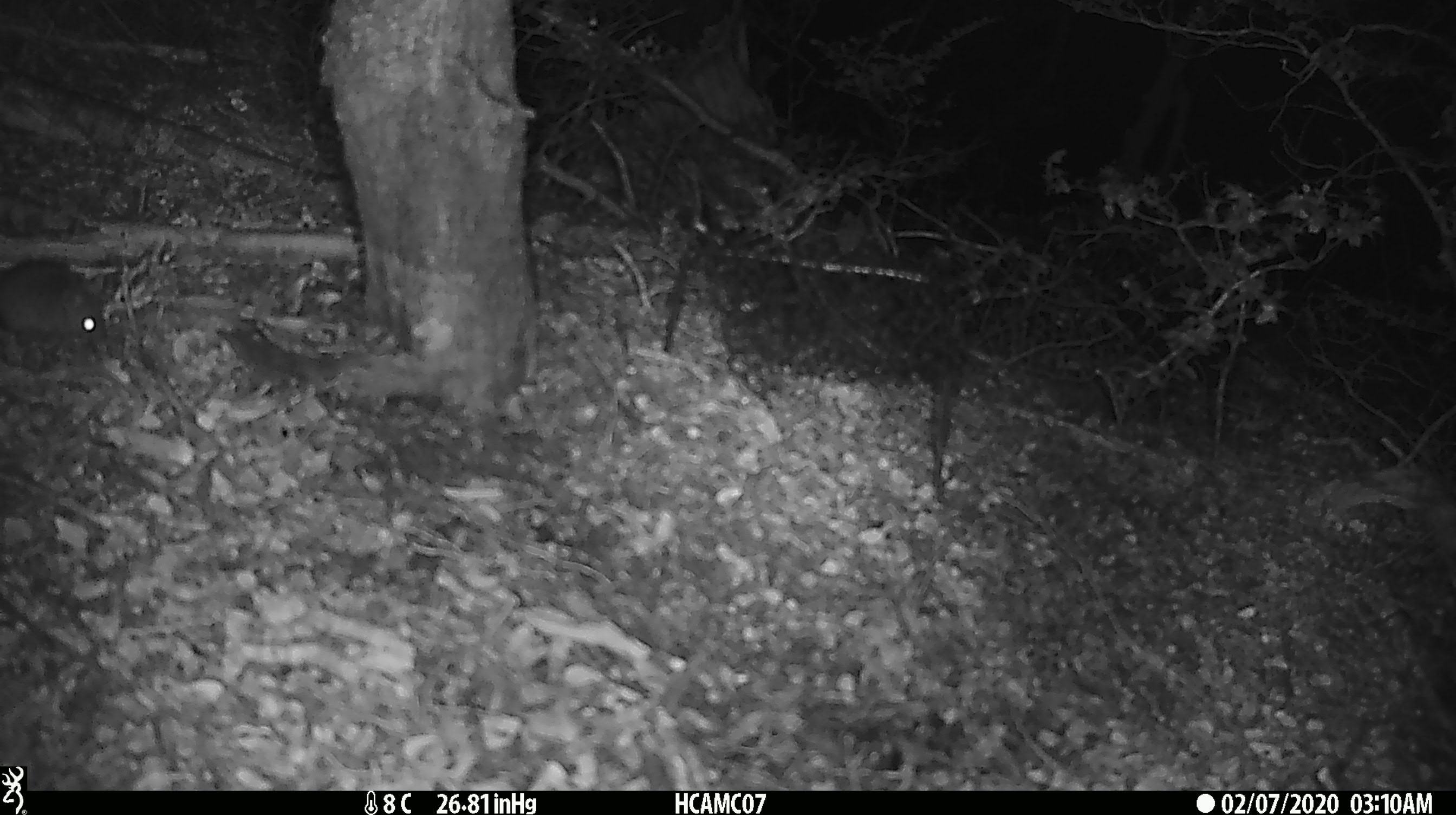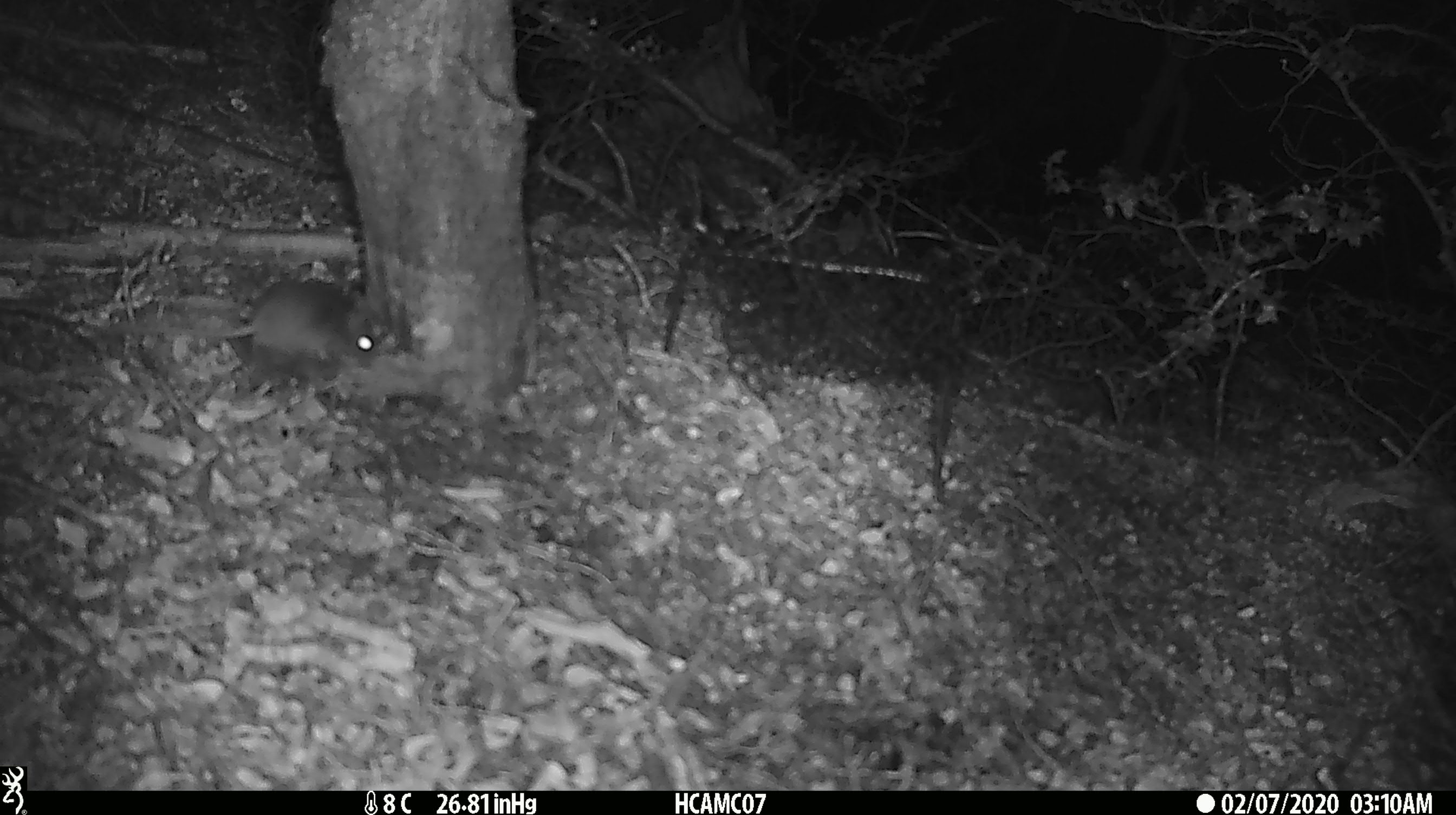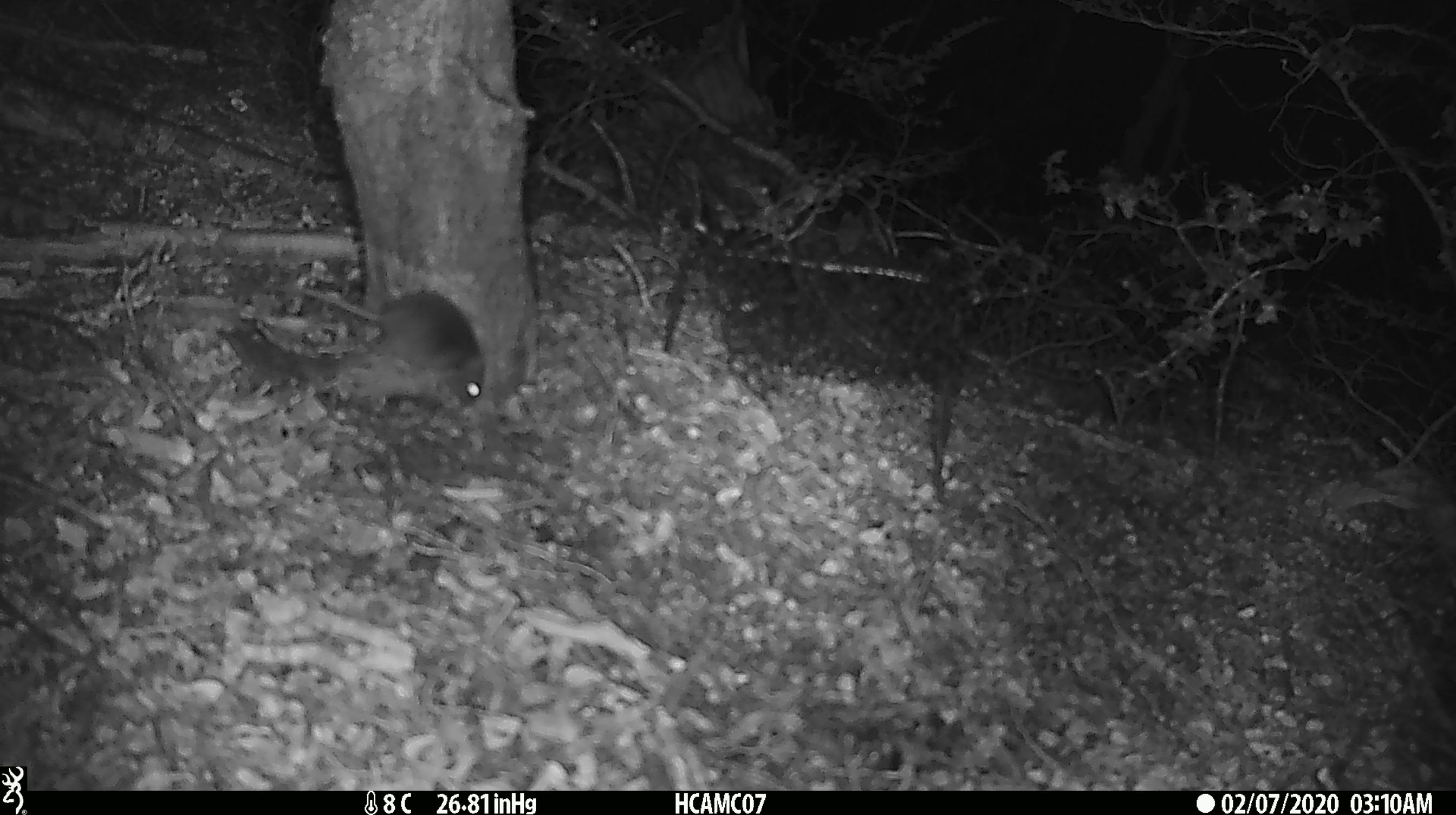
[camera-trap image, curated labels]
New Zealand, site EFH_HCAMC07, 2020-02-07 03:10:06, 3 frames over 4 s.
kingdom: Animalia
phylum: Chordata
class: Mammalia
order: Rodentia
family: Muridae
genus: Mus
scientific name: Mus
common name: mouse